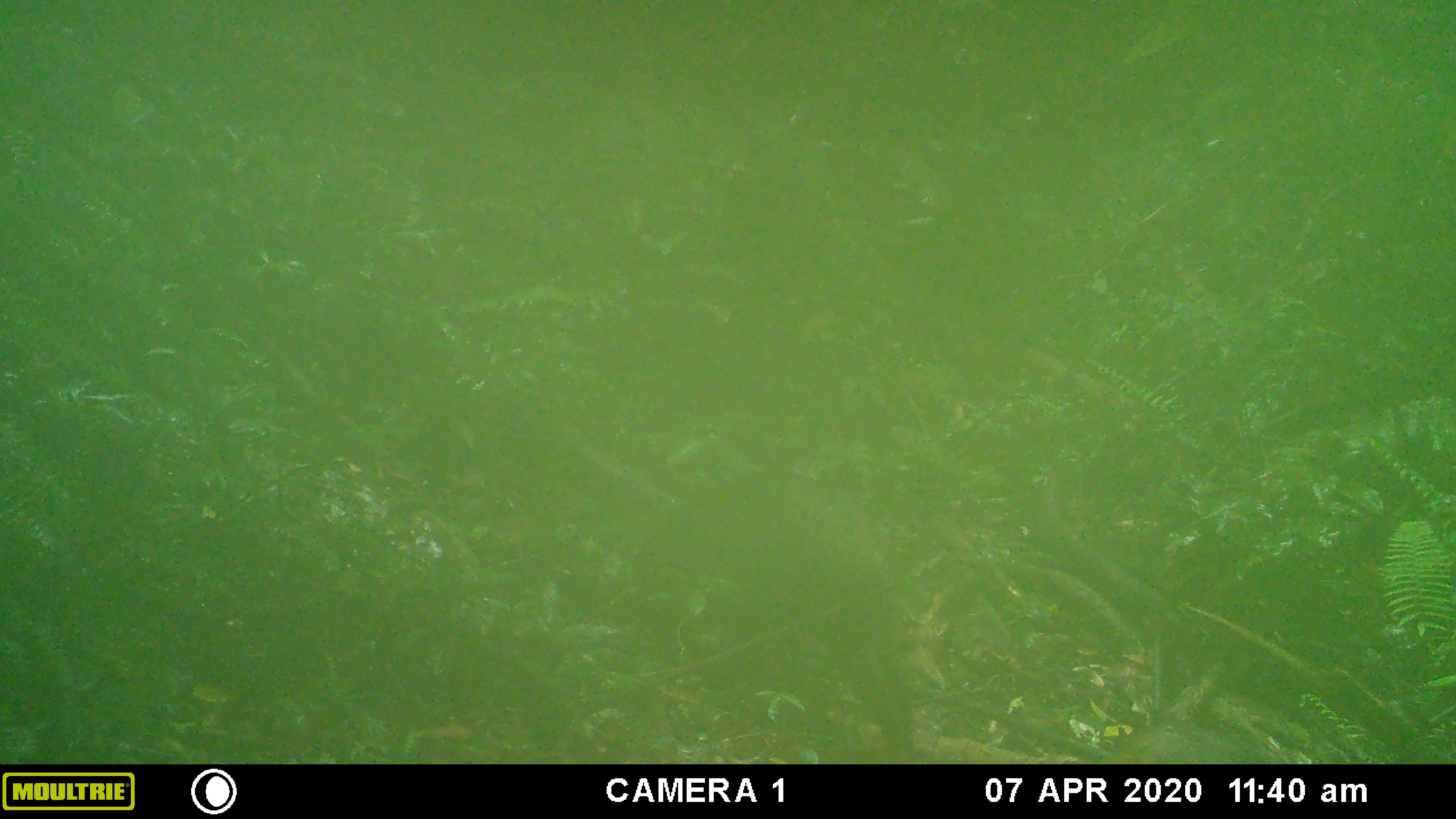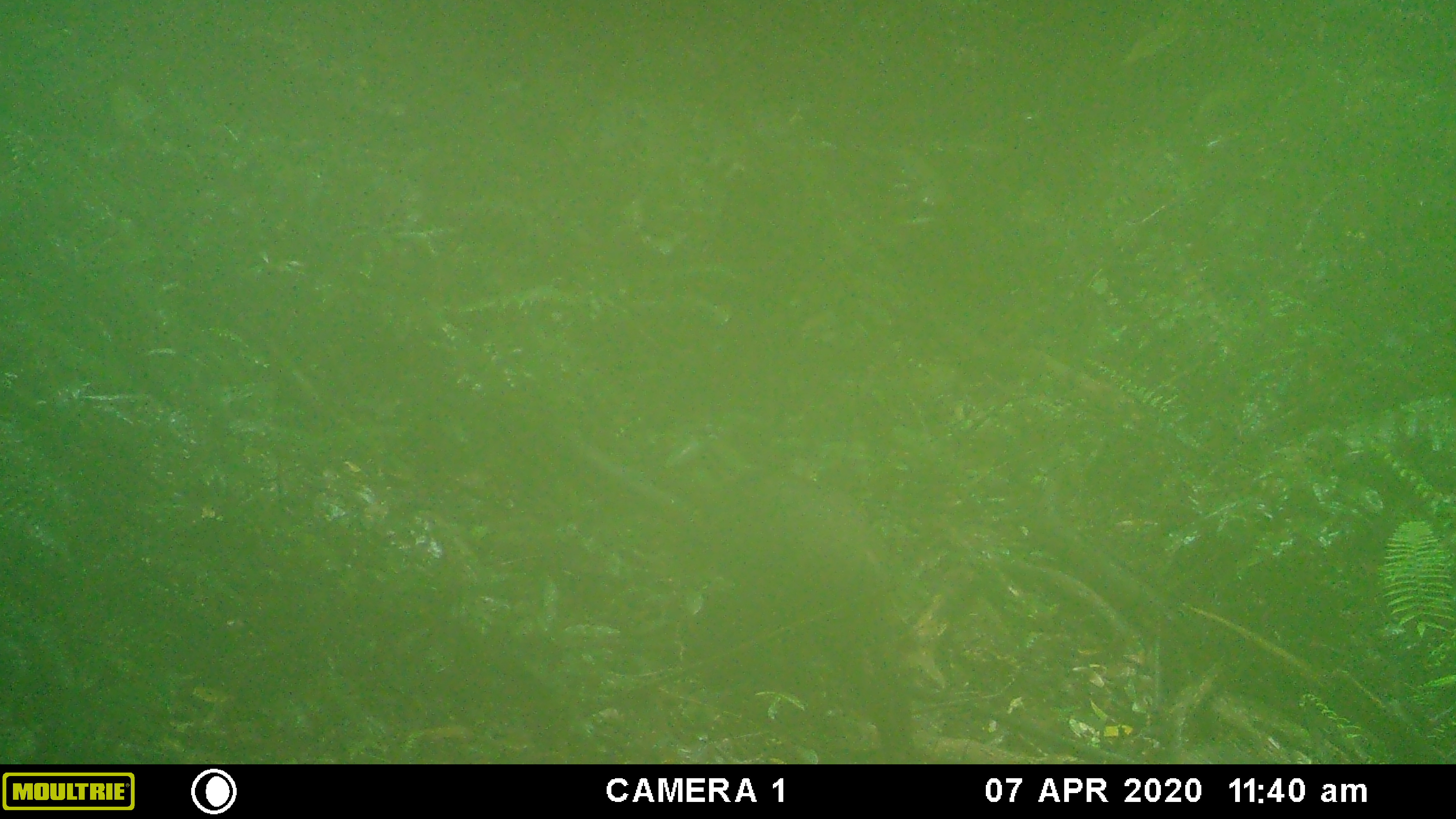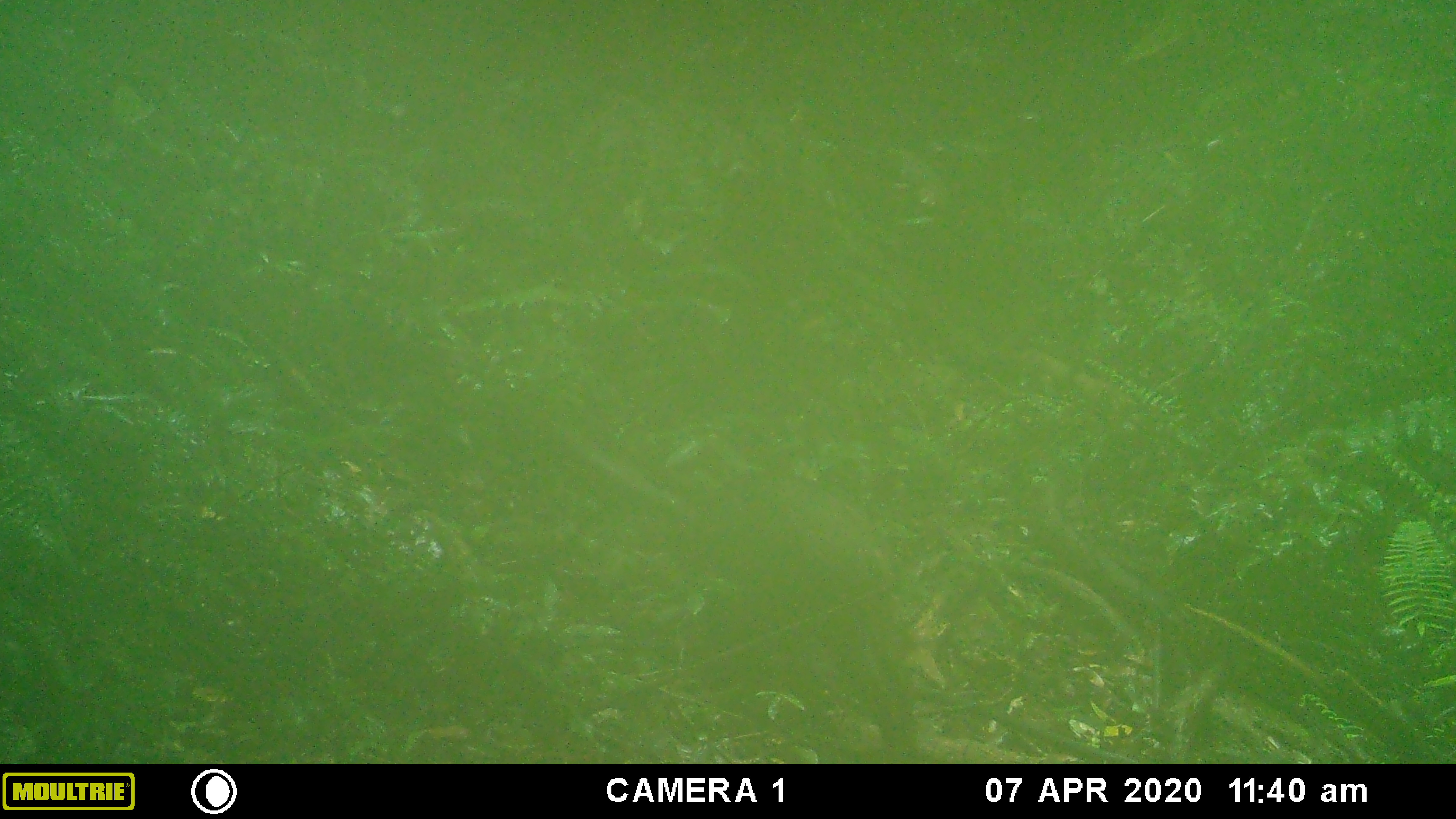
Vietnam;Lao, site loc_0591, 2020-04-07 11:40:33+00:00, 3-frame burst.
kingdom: Animalia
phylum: Chordata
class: Mammalia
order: Artiodactyla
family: Suidae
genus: Sus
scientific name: Sus scrofa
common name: eurasian wild pig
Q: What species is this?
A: Eurasian wild pig (Sus scrofa).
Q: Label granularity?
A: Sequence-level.